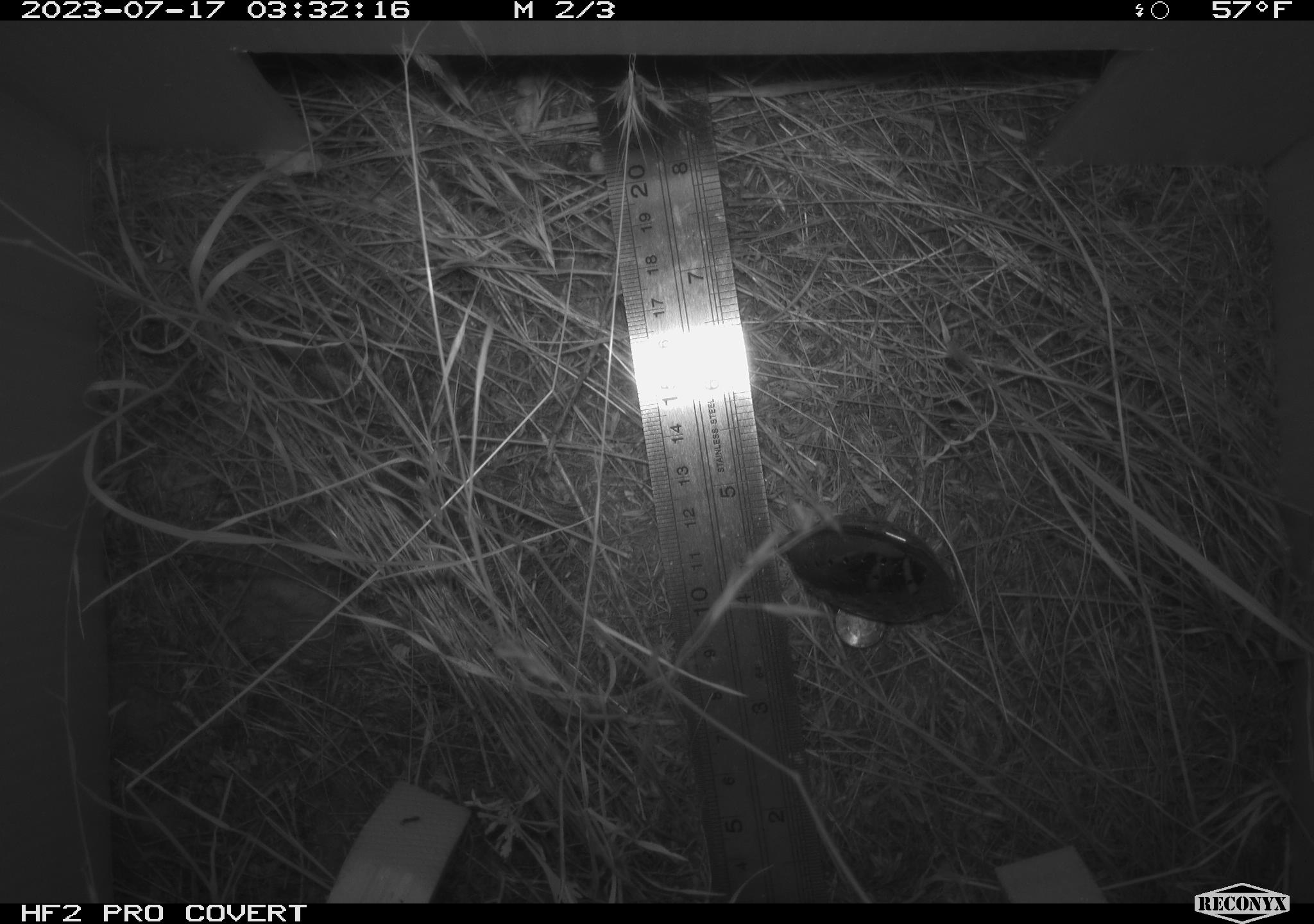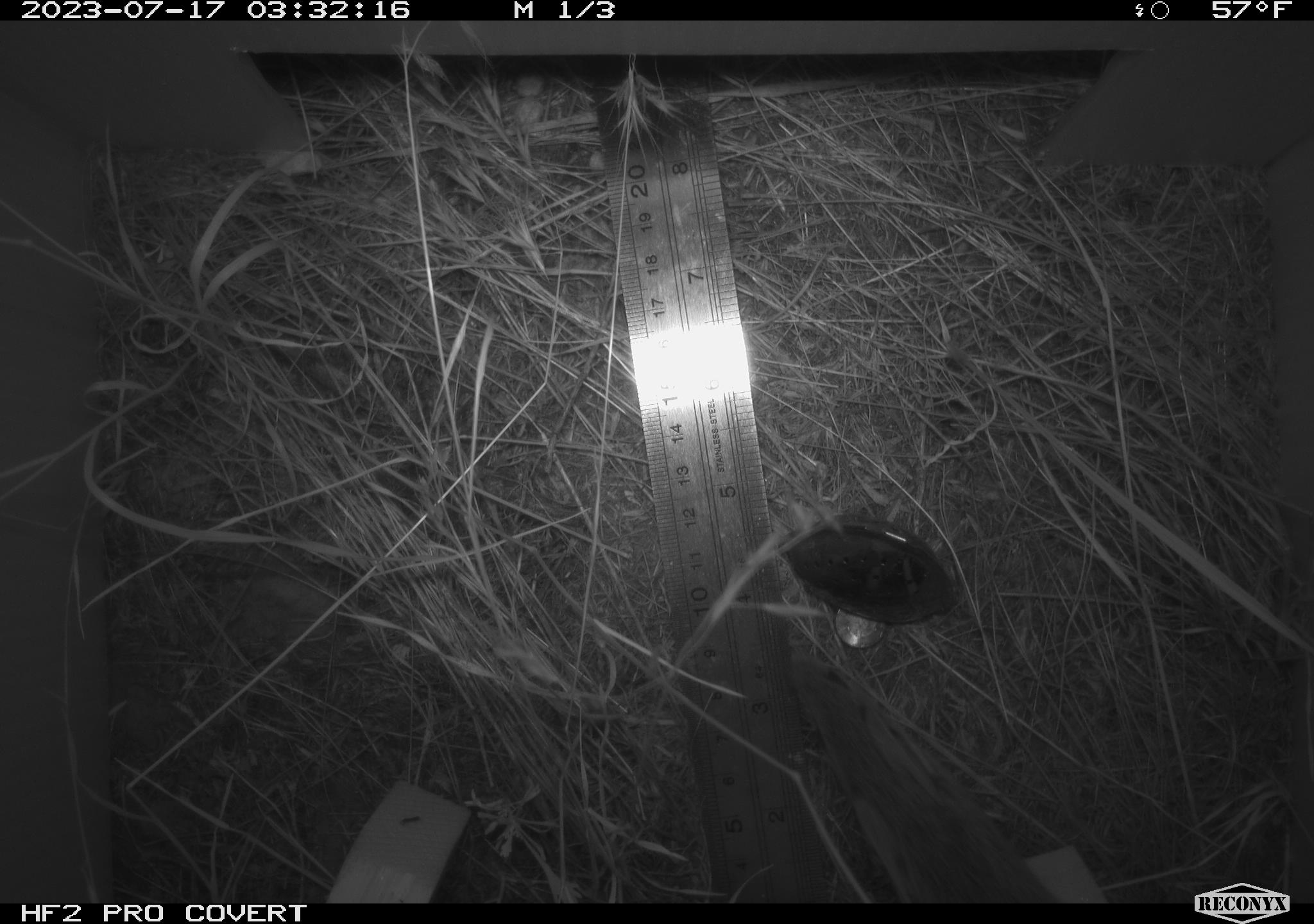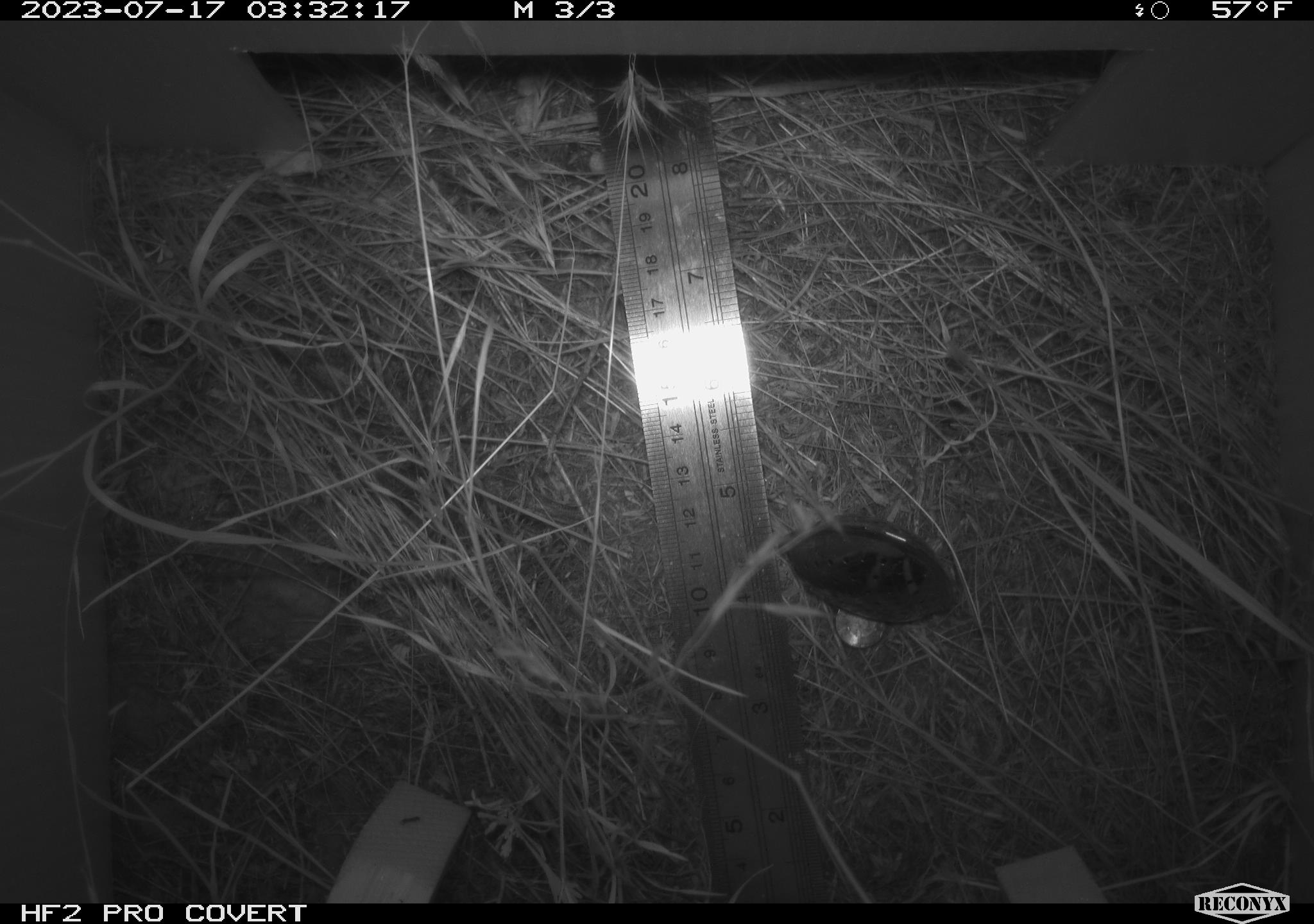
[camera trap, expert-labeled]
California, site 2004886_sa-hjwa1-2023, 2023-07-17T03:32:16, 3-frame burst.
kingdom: Animalia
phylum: Chordata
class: Mammalia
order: Rodentia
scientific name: Rodentia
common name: mouse species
Mouse species (Rodentia).